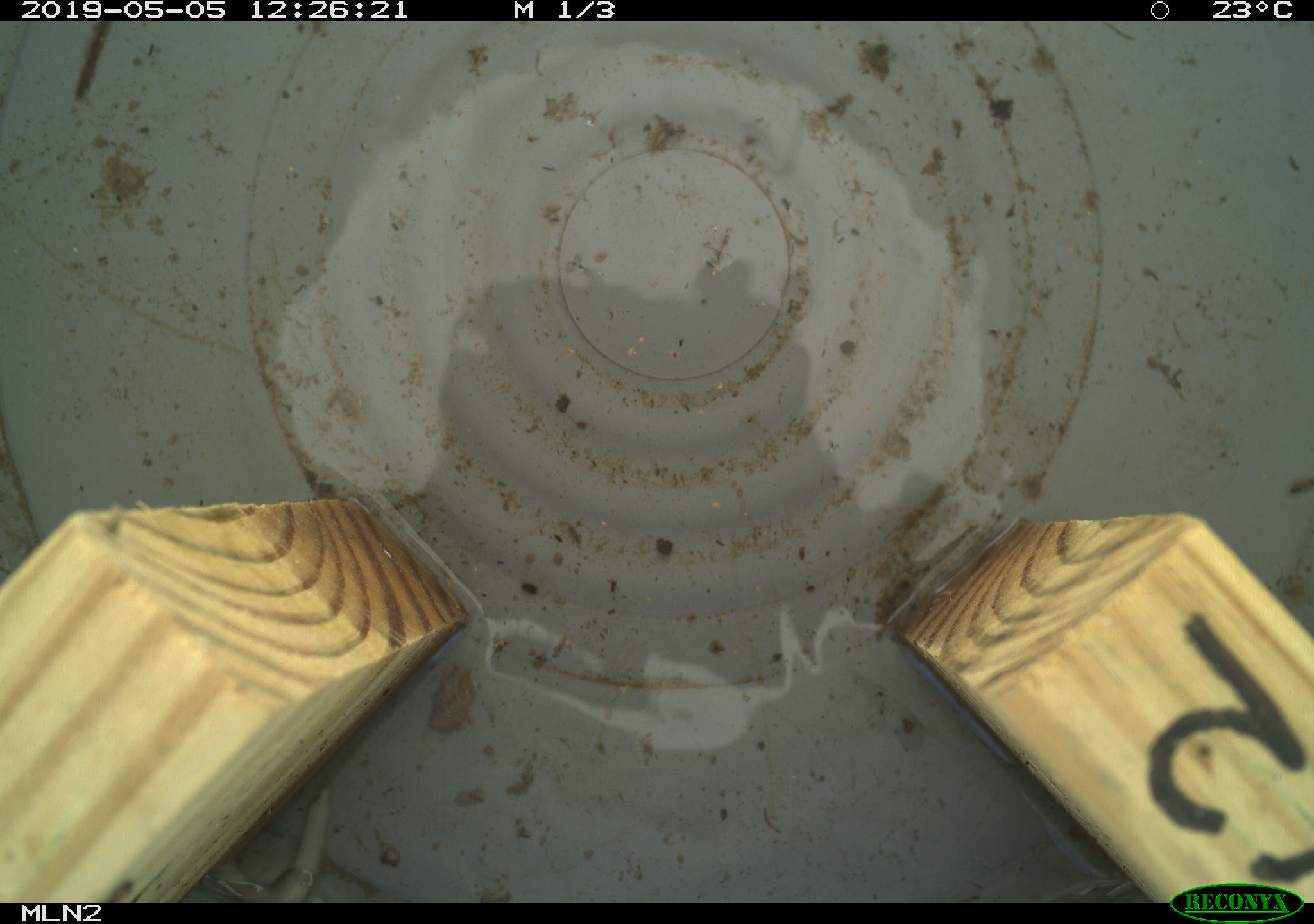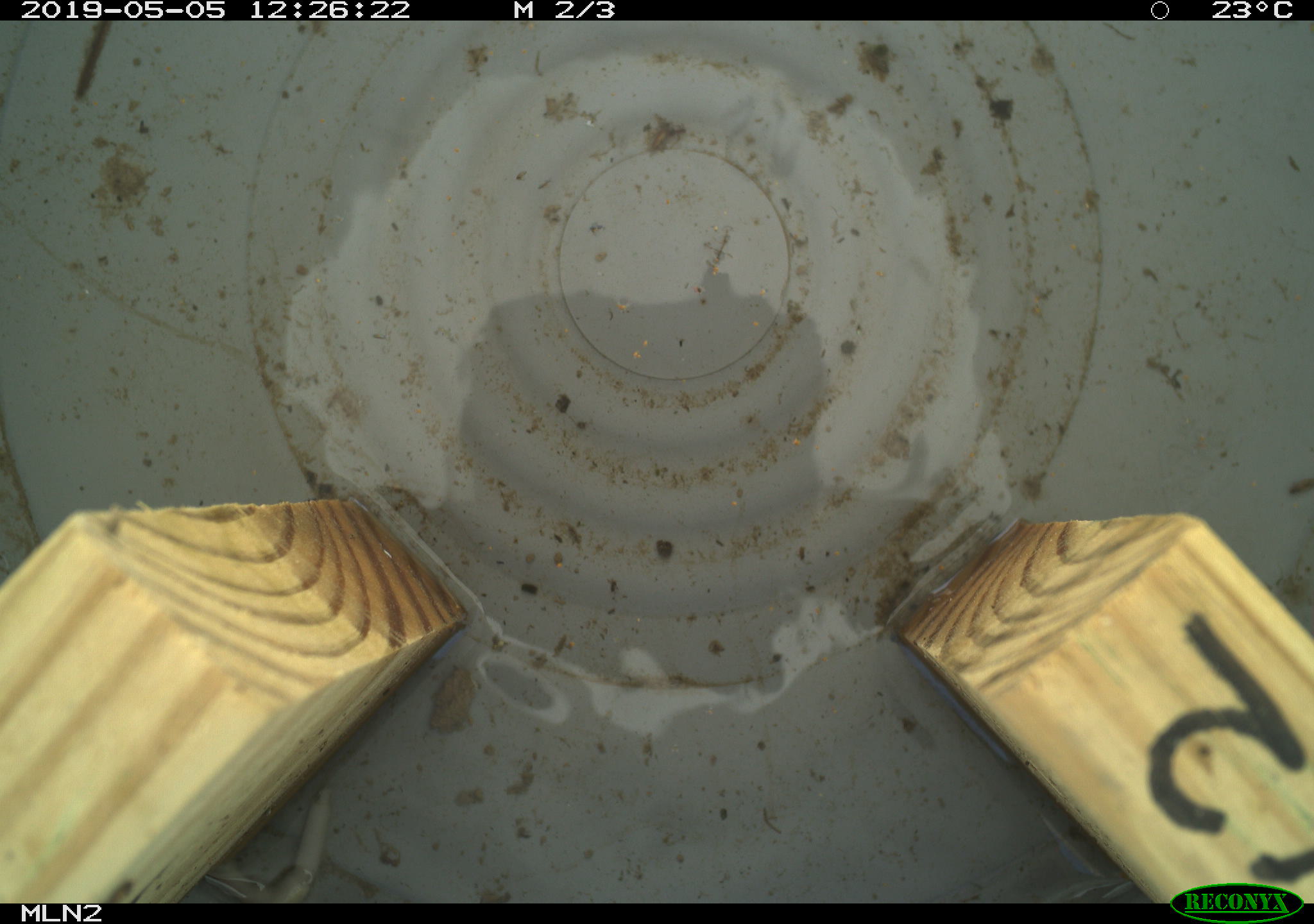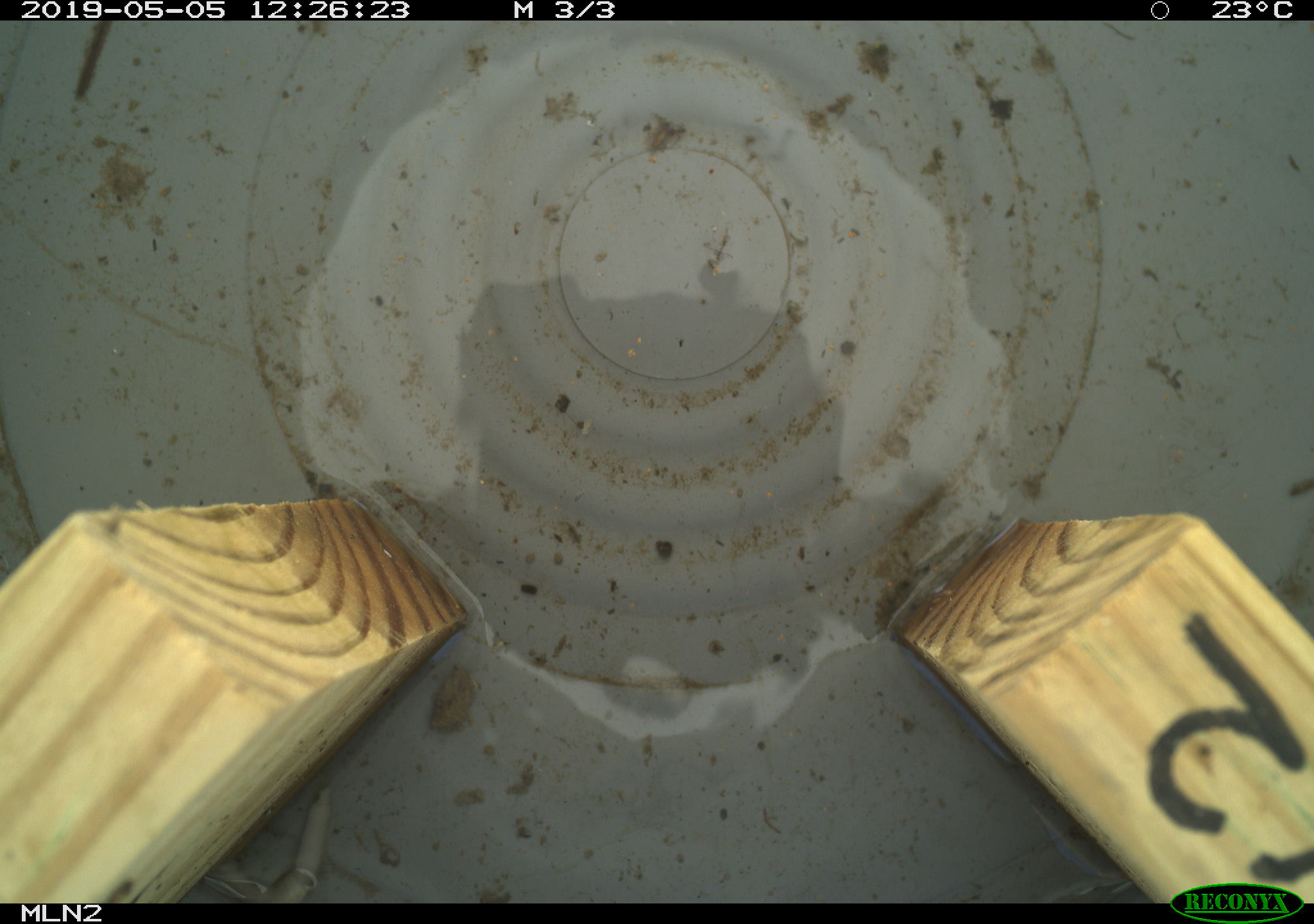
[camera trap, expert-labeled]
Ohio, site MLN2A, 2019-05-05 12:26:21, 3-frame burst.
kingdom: Animalia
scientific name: Animalia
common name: animal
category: invertebrate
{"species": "invertebrate (animal) (Animalia)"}